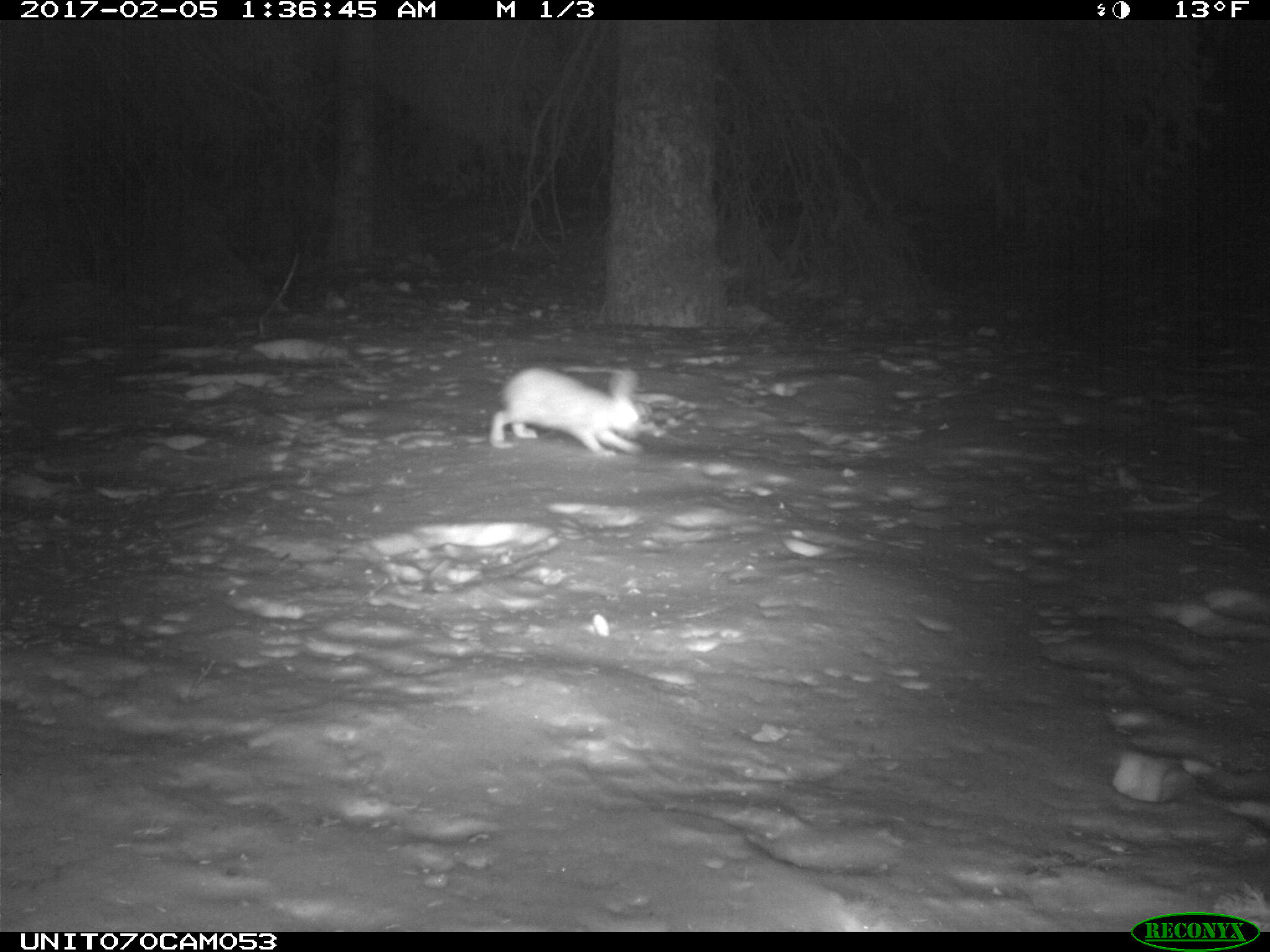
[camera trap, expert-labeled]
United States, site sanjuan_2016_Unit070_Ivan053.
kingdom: Animalia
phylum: Chordata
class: Mammalia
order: Lagomorpha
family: Leporidae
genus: Lepus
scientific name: Lepus americanus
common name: snowshoe hare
Lepus americanus (snowshoe hare).